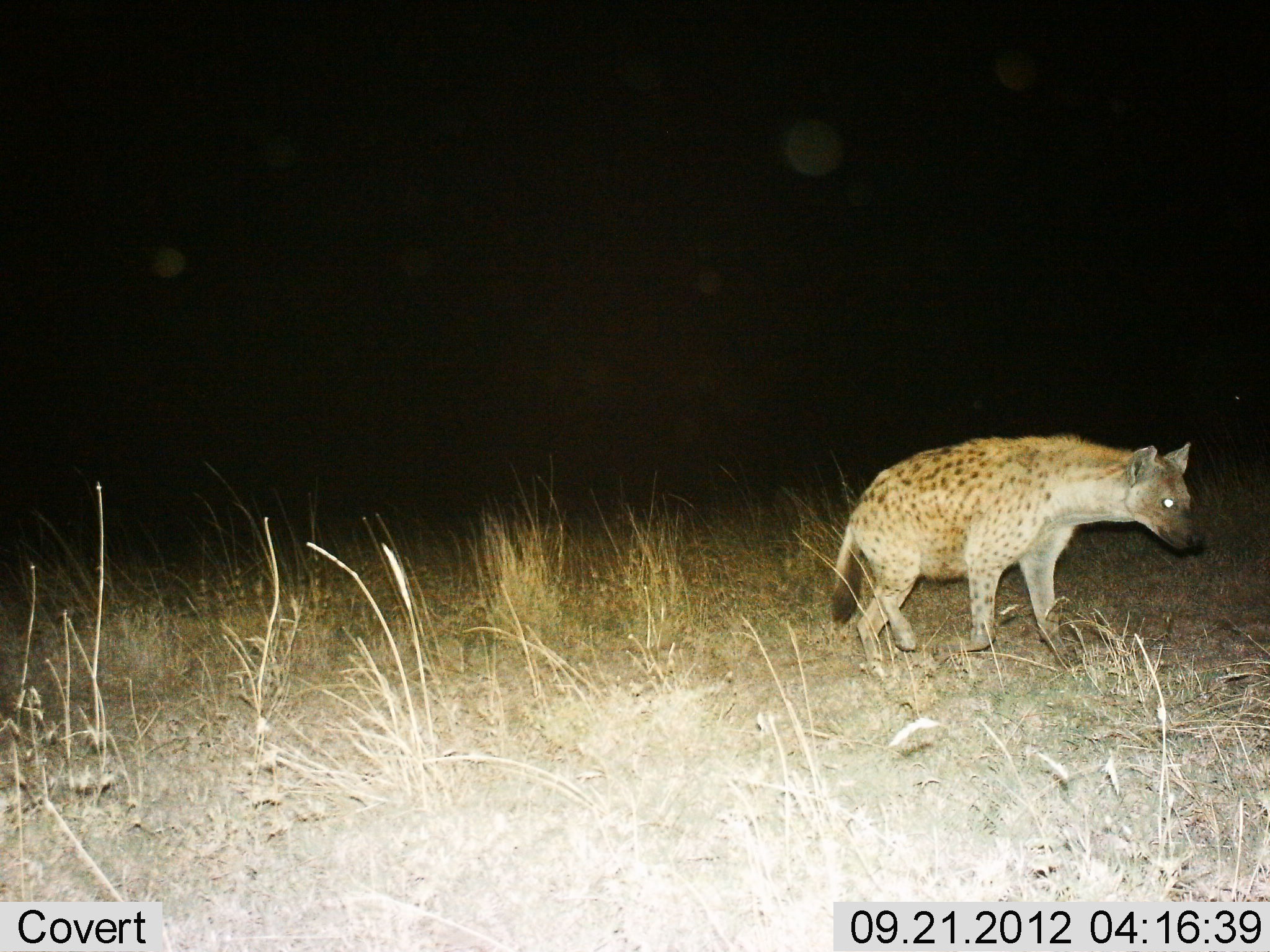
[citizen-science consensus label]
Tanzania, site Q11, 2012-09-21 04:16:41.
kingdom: Animalia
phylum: Chordata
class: Mammalia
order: Carnivora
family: Hyaenidae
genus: Crocuta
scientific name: Crocuta crocuta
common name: spotted hyena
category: hyenaspotted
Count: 1.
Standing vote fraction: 50%.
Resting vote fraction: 0%.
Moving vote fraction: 50%.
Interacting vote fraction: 0%.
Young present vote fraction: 0%.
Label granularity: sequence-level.